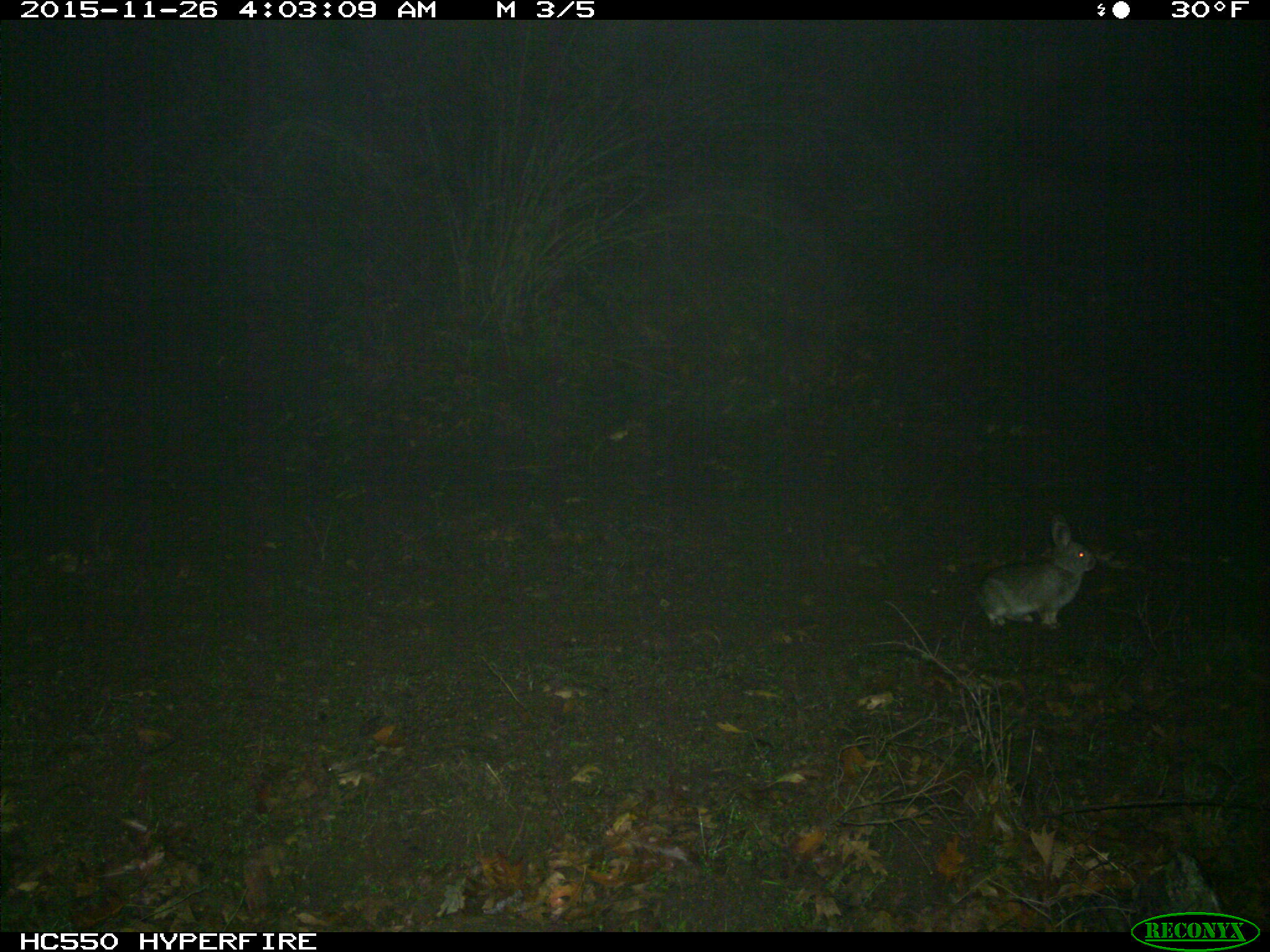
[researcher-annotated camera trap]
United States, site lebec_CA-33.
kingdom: Animalia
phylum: Chordata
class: Mammalia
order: Lagomorpha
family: Leporidae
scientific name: Leporidae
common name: rabbits and hares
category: unidentified rabbit